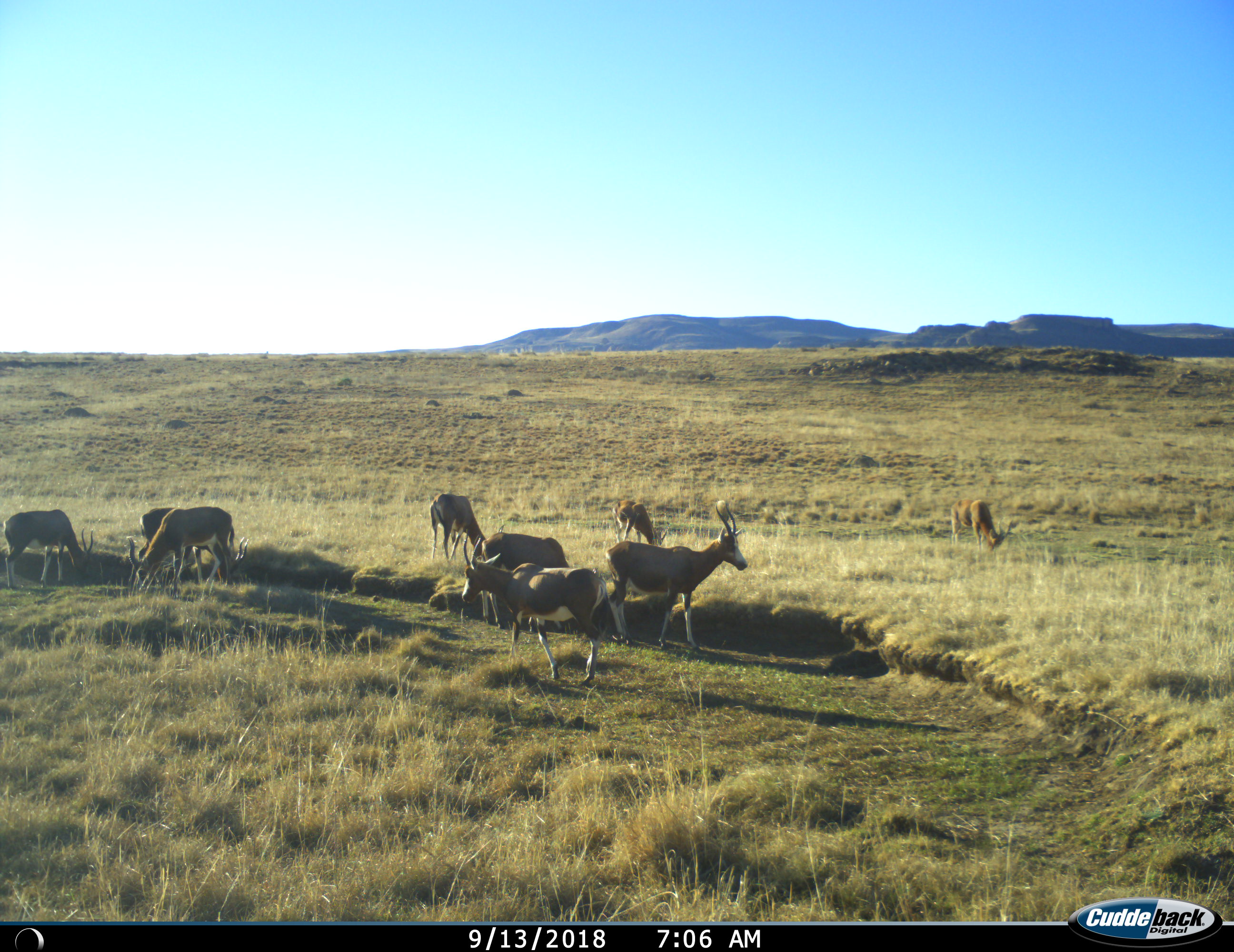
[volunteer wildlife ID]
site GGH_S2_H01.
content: unidentified animal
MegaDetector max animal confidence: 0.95